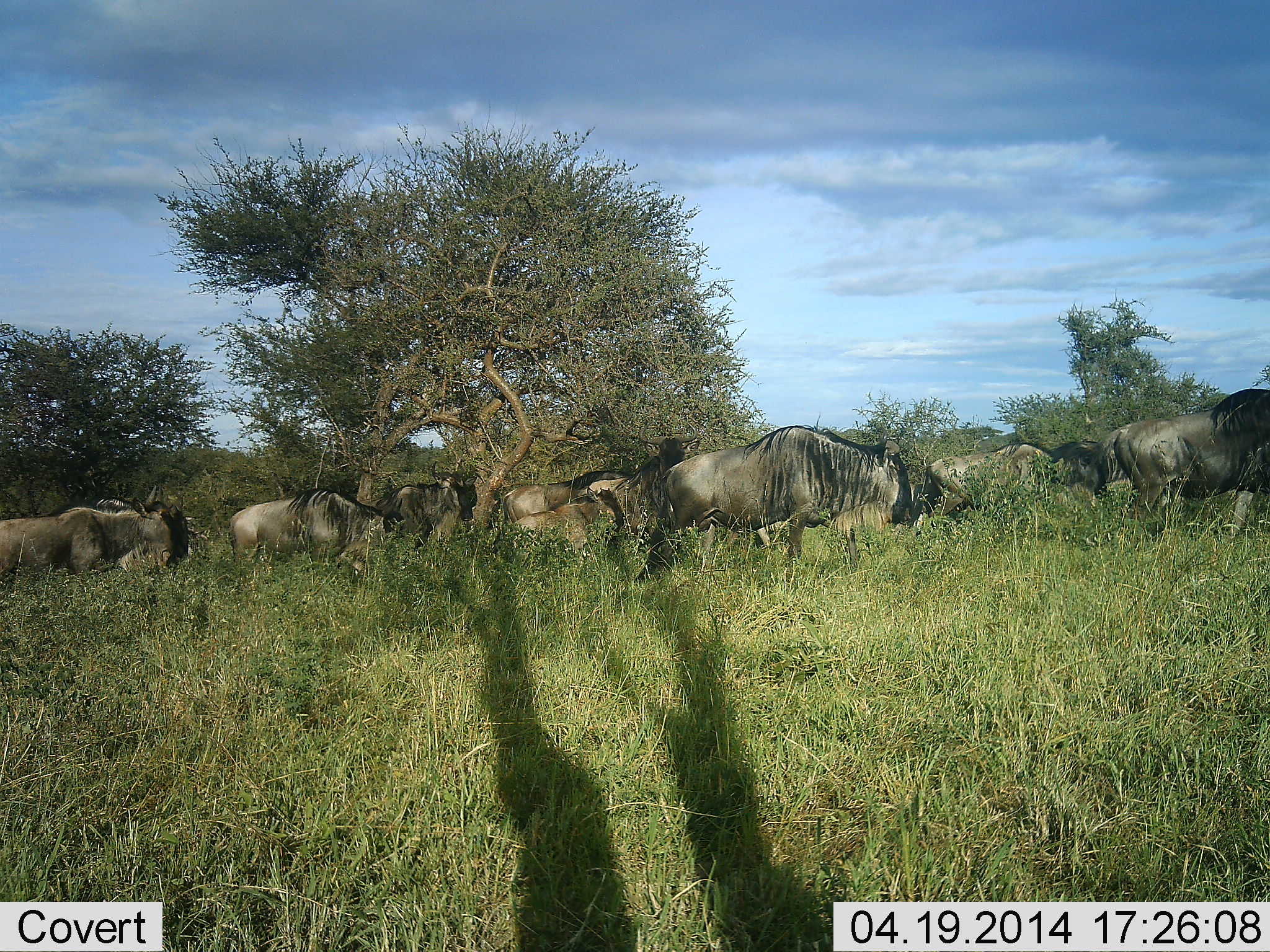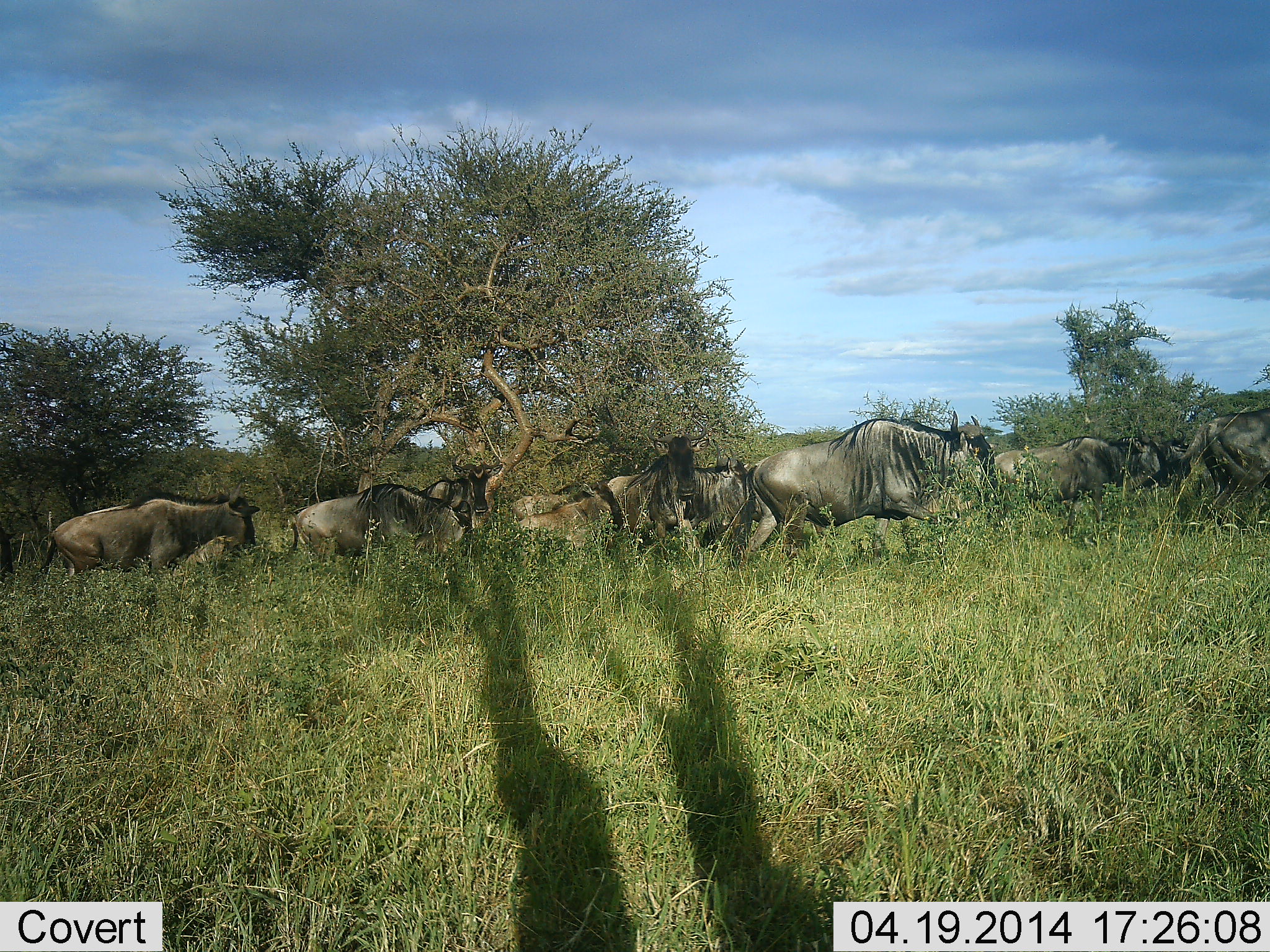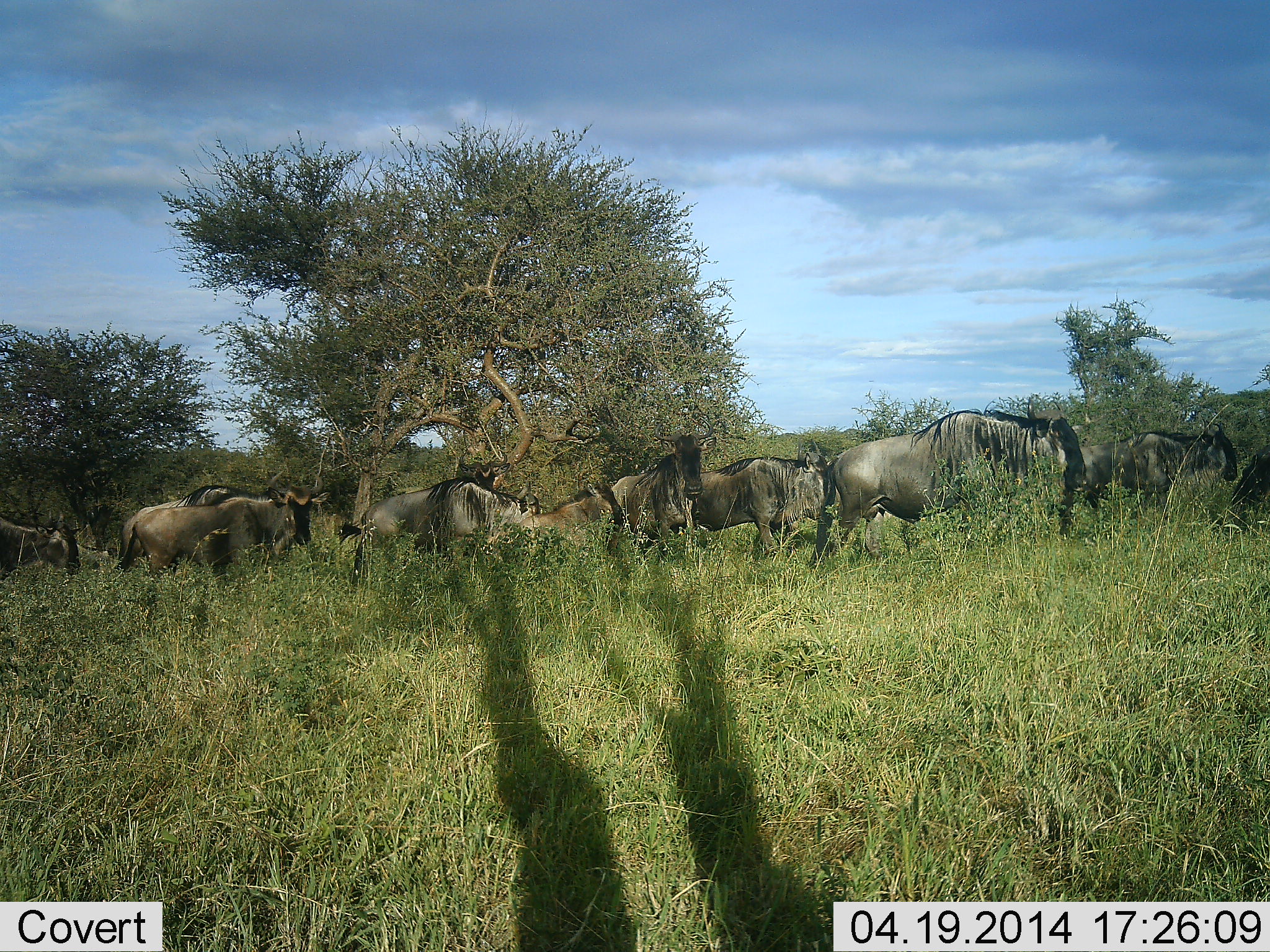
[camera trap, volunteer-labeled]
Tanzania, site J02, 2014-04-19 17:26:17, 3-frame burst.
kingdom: Animalia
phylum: Chordata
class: Mammalia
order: Artiodactyla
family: Bovidae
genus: Connochaetes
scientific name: Connochaetes taurinus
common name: blue wildebeest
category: wildebeest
Wildebeest (blue wildebeest) (Connochaetes taurinus), count 11-50. Behavior (volunteer vote fractions): standing 10%, resting 10%, moving 100%, interacting 0%. Young present (vote fraction): 10%. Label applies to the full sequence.